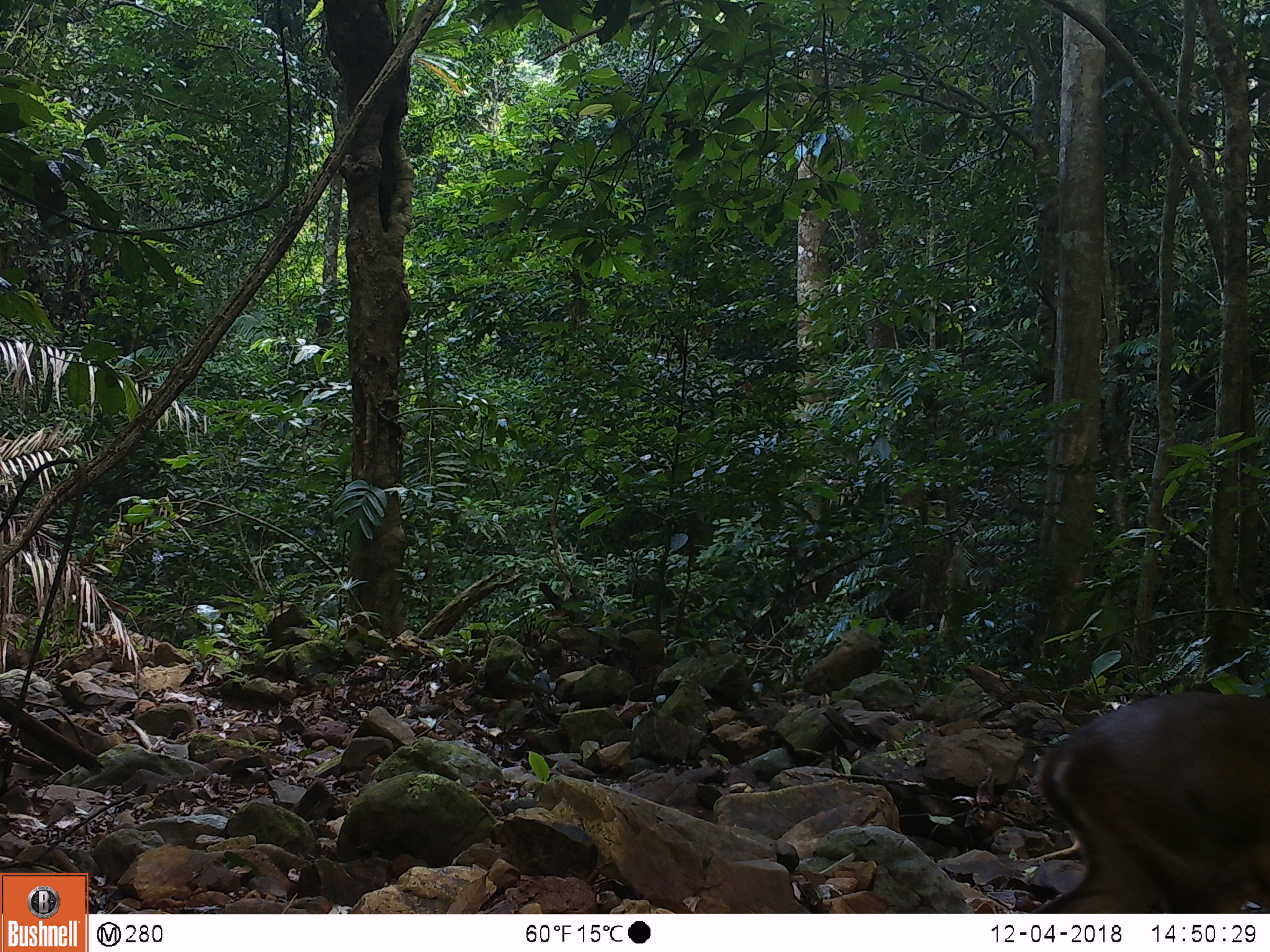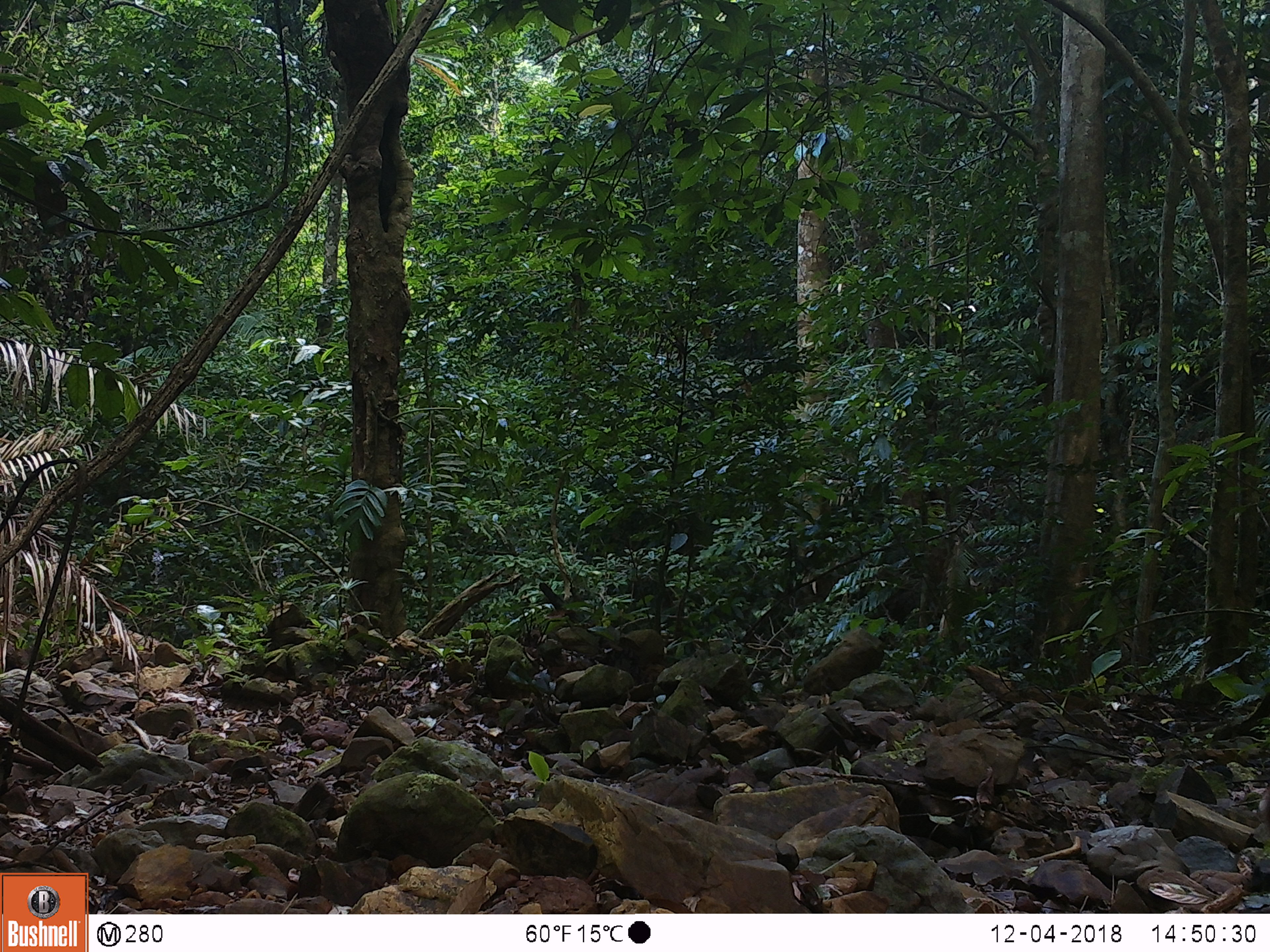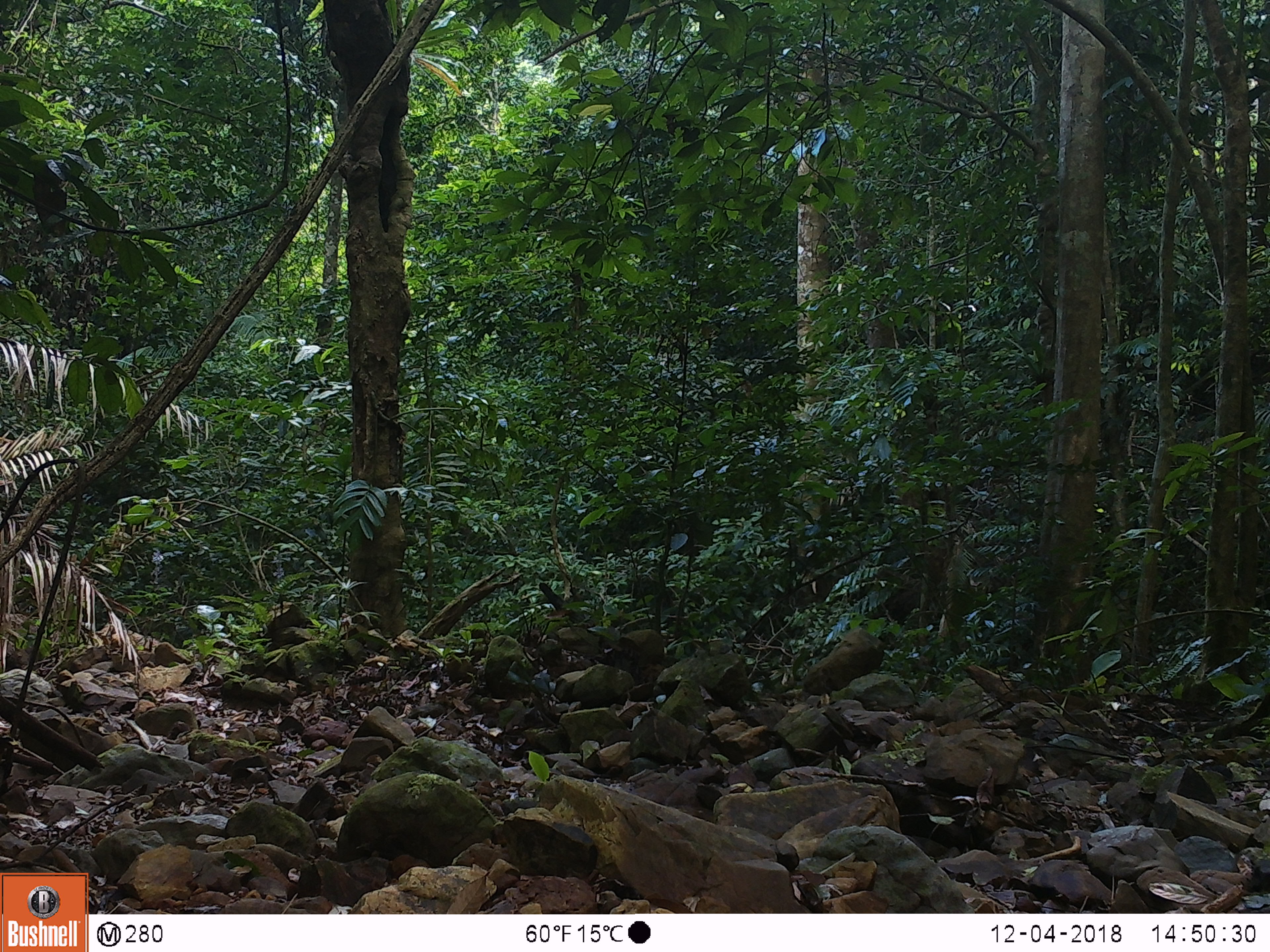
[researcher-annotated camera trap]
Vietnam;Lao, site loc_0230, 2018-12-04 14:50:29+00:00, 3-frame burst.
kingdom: Animalia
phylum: Chordata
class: Mammalia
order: Artiodactyla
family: Cervidae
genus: Muntiacus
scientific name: Muntiacus vuquangensis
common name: large-antlered muntjac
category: large antlered muntjac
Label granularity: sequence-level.